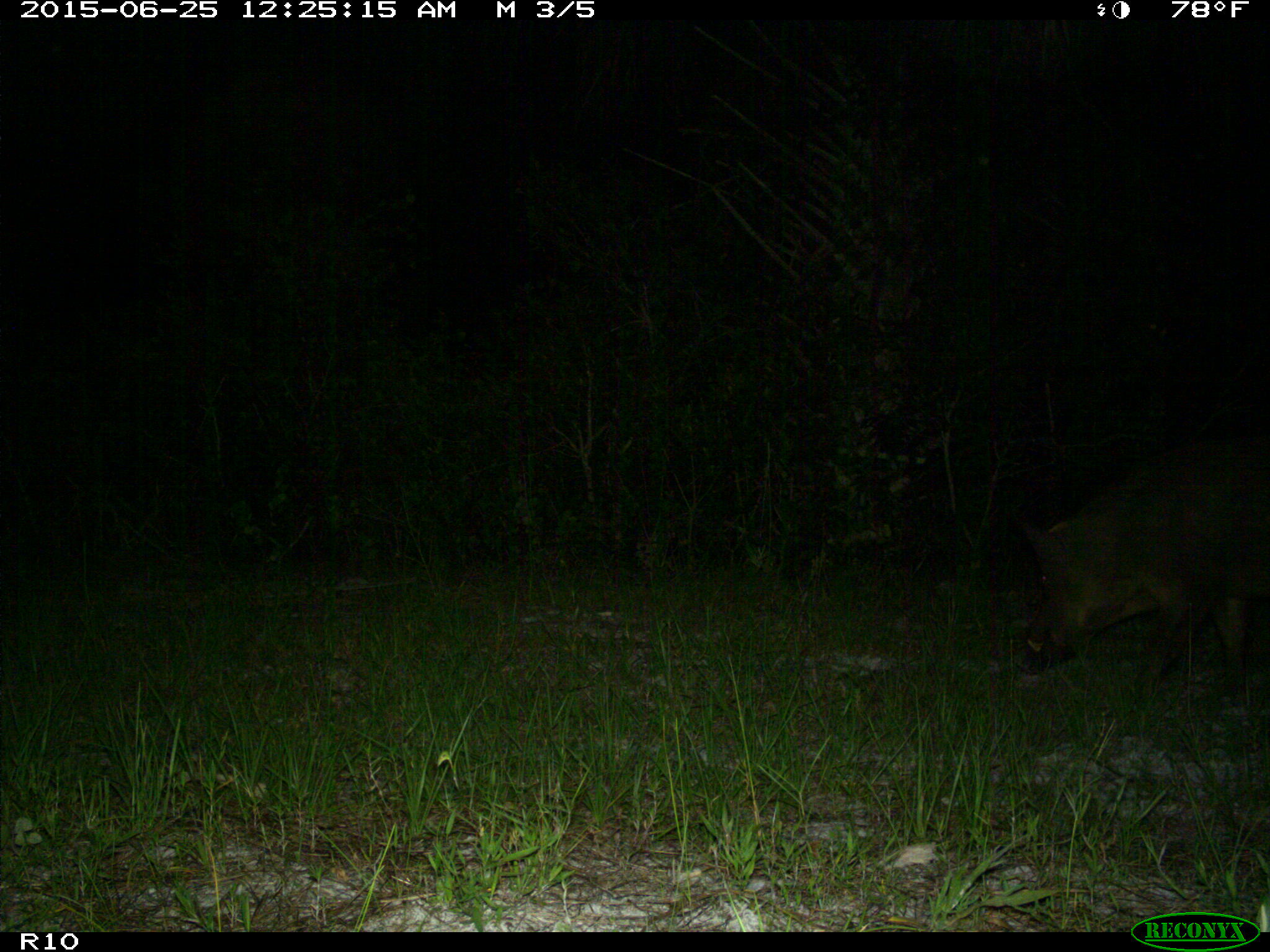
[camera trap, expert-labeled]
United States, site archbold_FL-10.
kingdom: Animalia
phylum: Chordata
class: Mammalia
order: Artiodactyla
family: Suidae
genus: Sus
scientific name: Sus scrofa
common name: wild boar